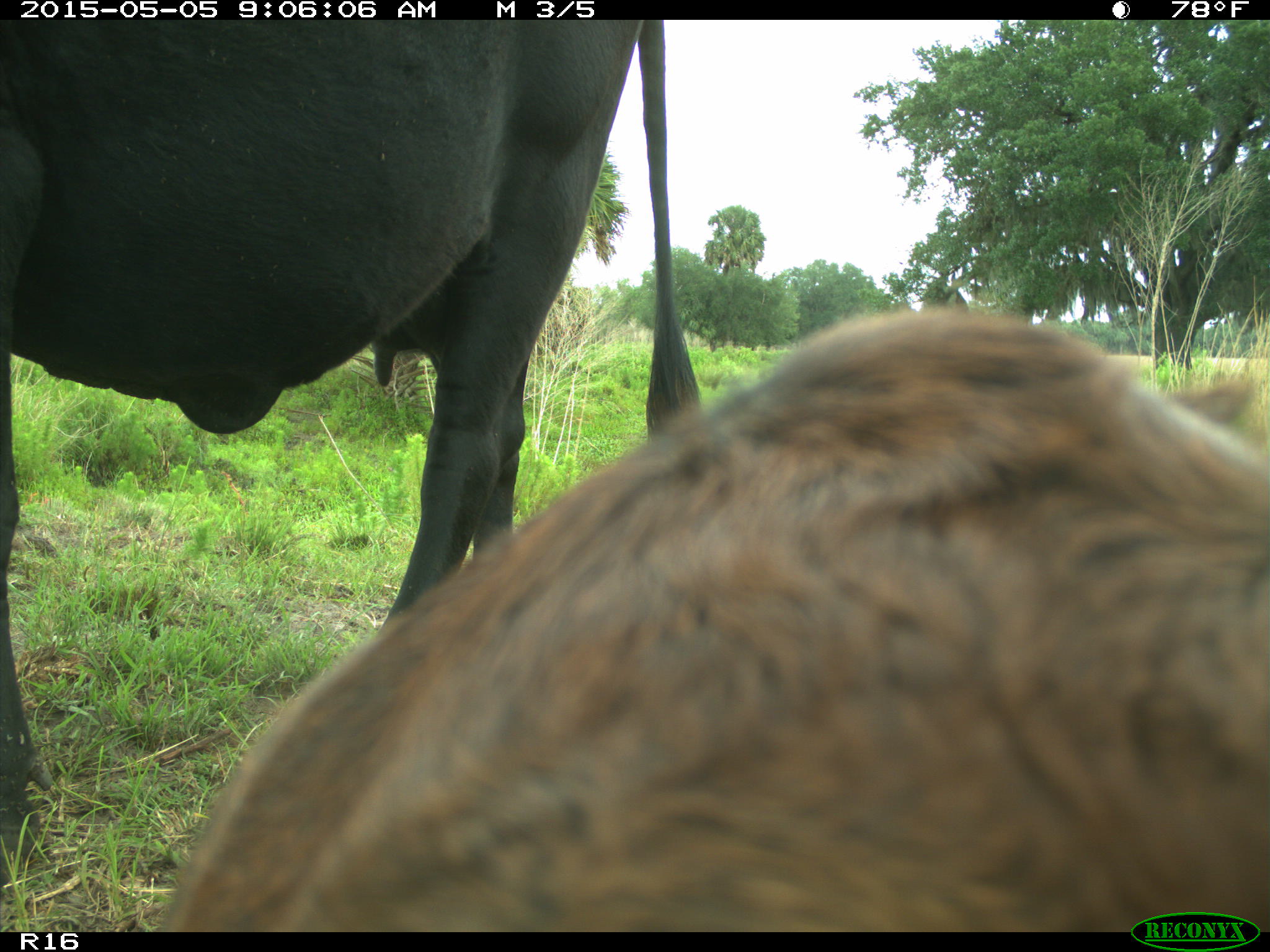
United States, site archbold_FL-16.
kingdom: Animalia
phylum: Chordata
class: Mammalia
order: Artiodactyla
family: Bovidae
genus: Bos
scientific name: Bos taurus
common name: domestic cow